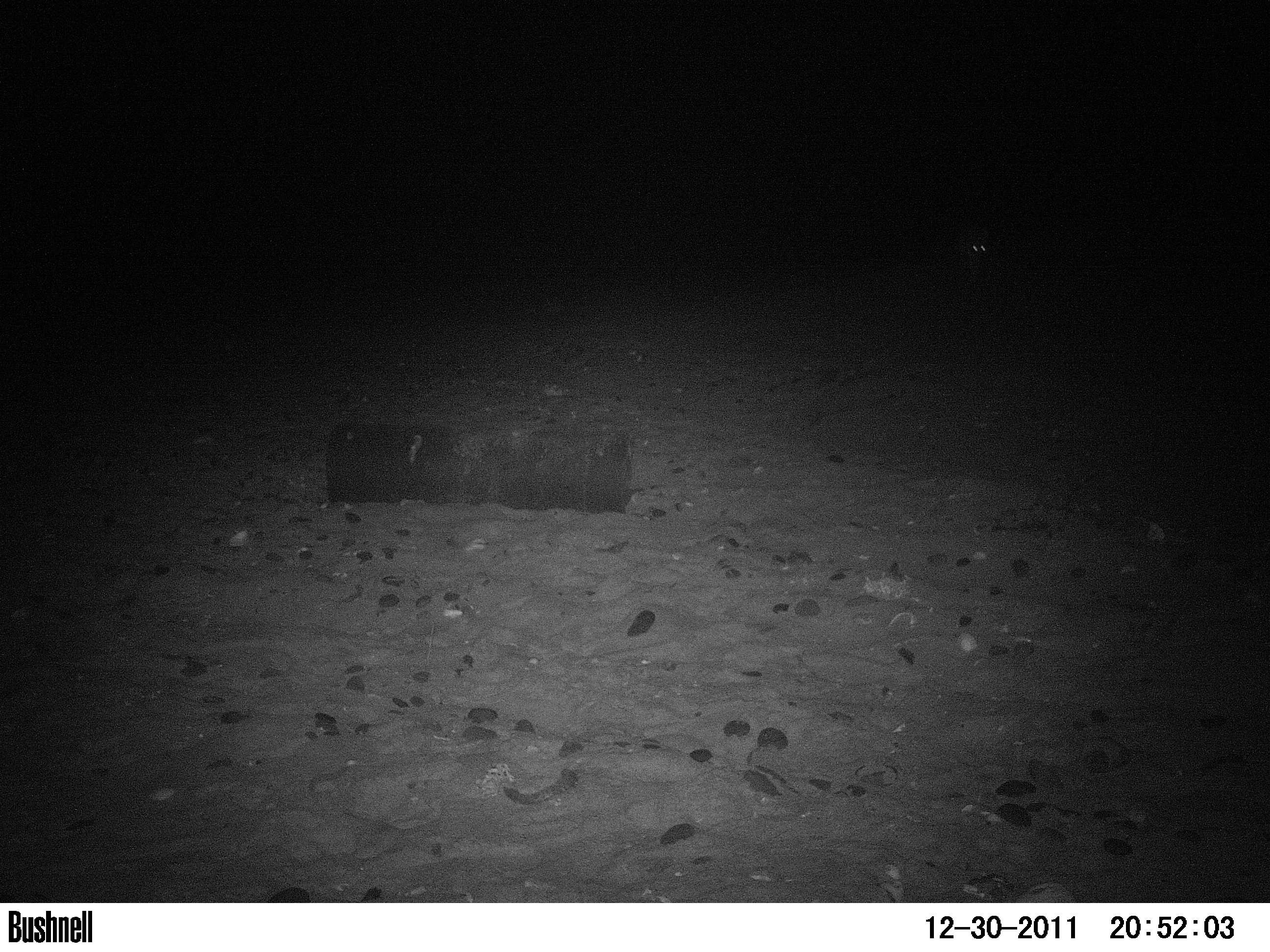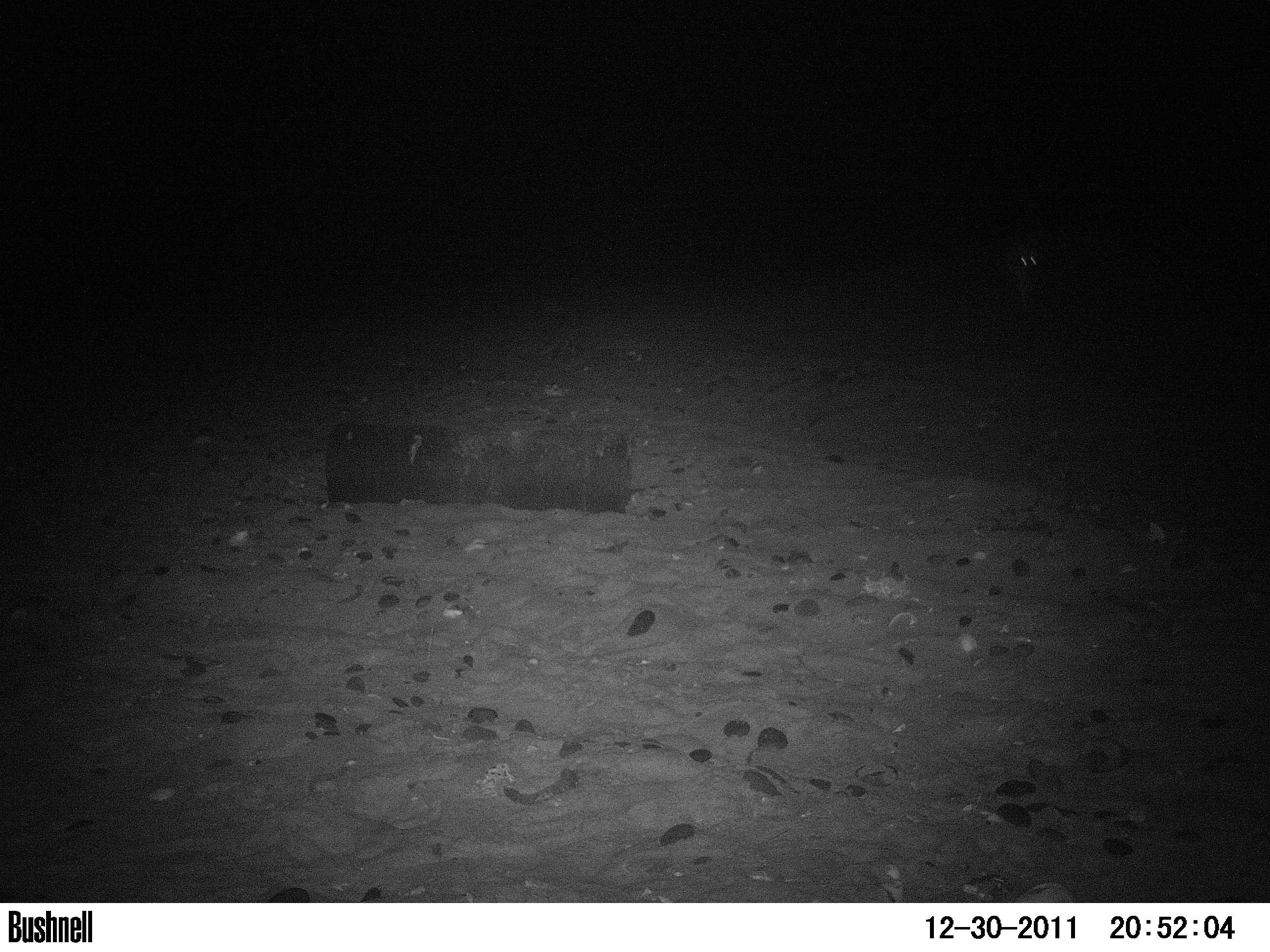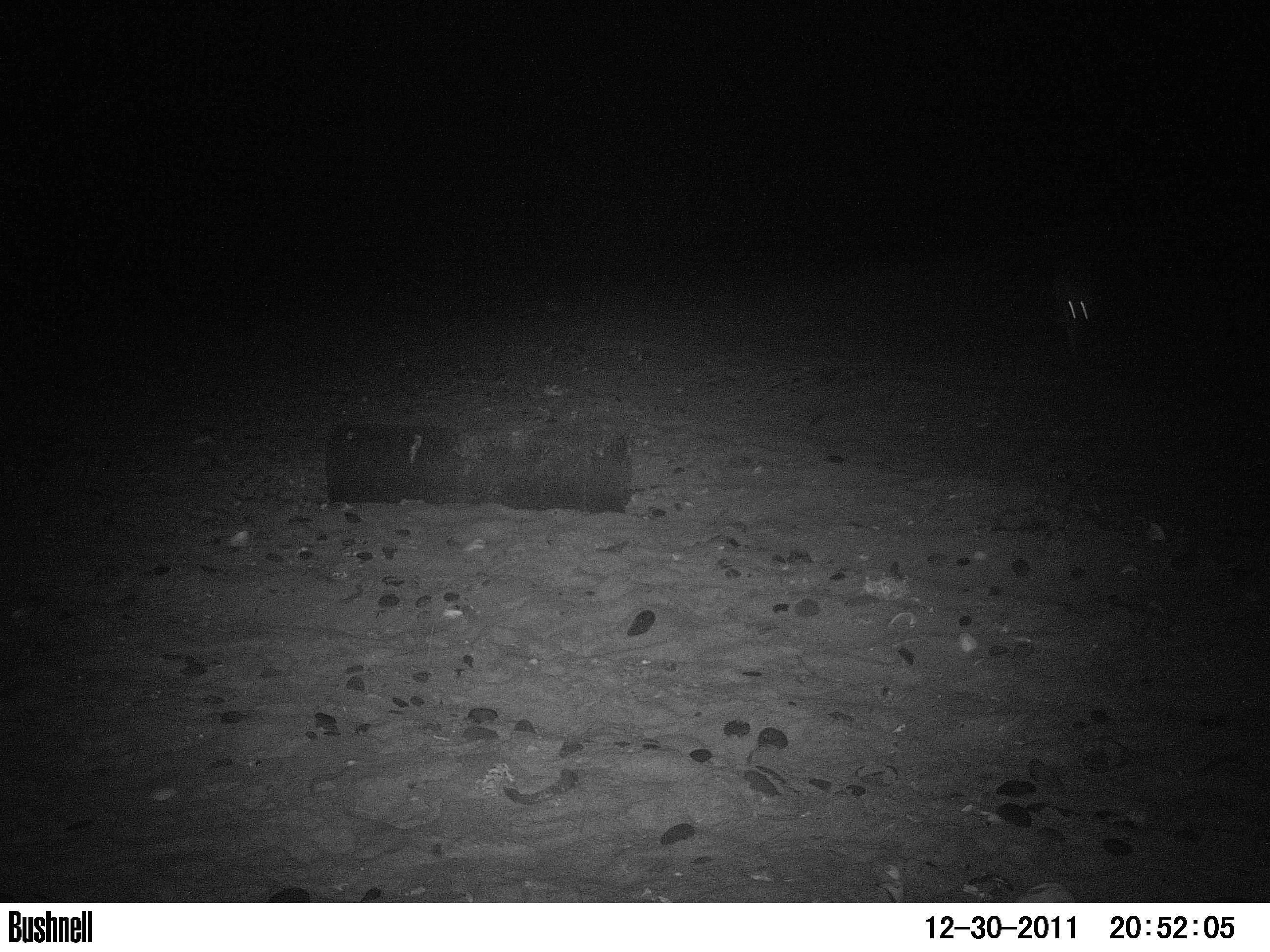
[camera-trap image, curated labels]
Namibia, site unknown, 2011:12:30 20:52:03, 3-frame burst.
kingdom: Animalia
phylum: Chordata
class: Mammalia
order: Carnivora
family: Canidae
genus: Lupulella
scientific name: Lupulella mesomelas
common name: black-backed jackal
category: canis mesomelas